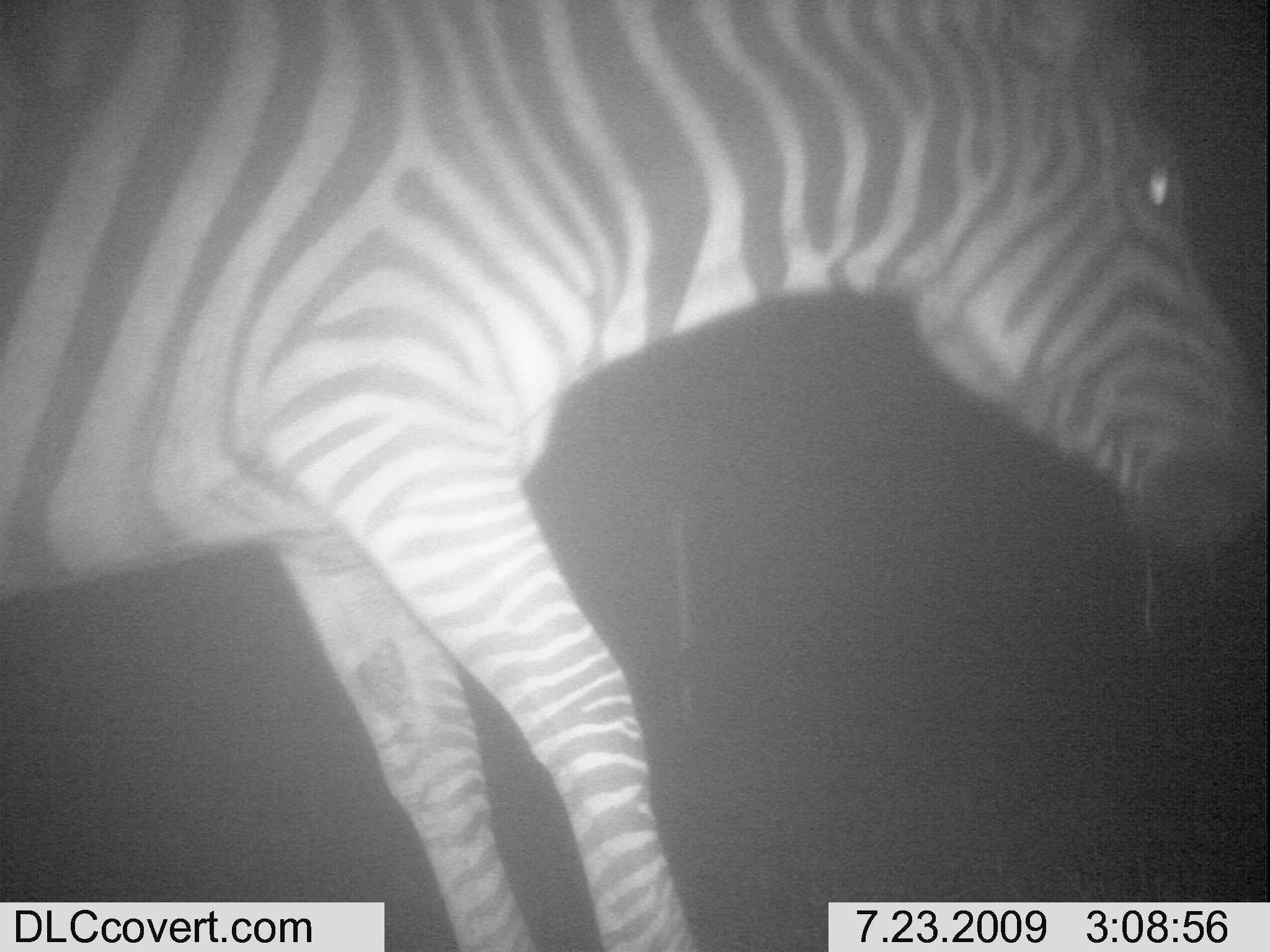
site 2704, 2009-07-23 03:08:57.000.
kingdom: Animalia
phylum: Chordata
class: Mammalia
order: Perissodactyla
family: Equidae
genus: Equus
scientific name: Equus quagga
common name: plains zebra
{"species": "Equus quagga (plains zebra)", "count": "1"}